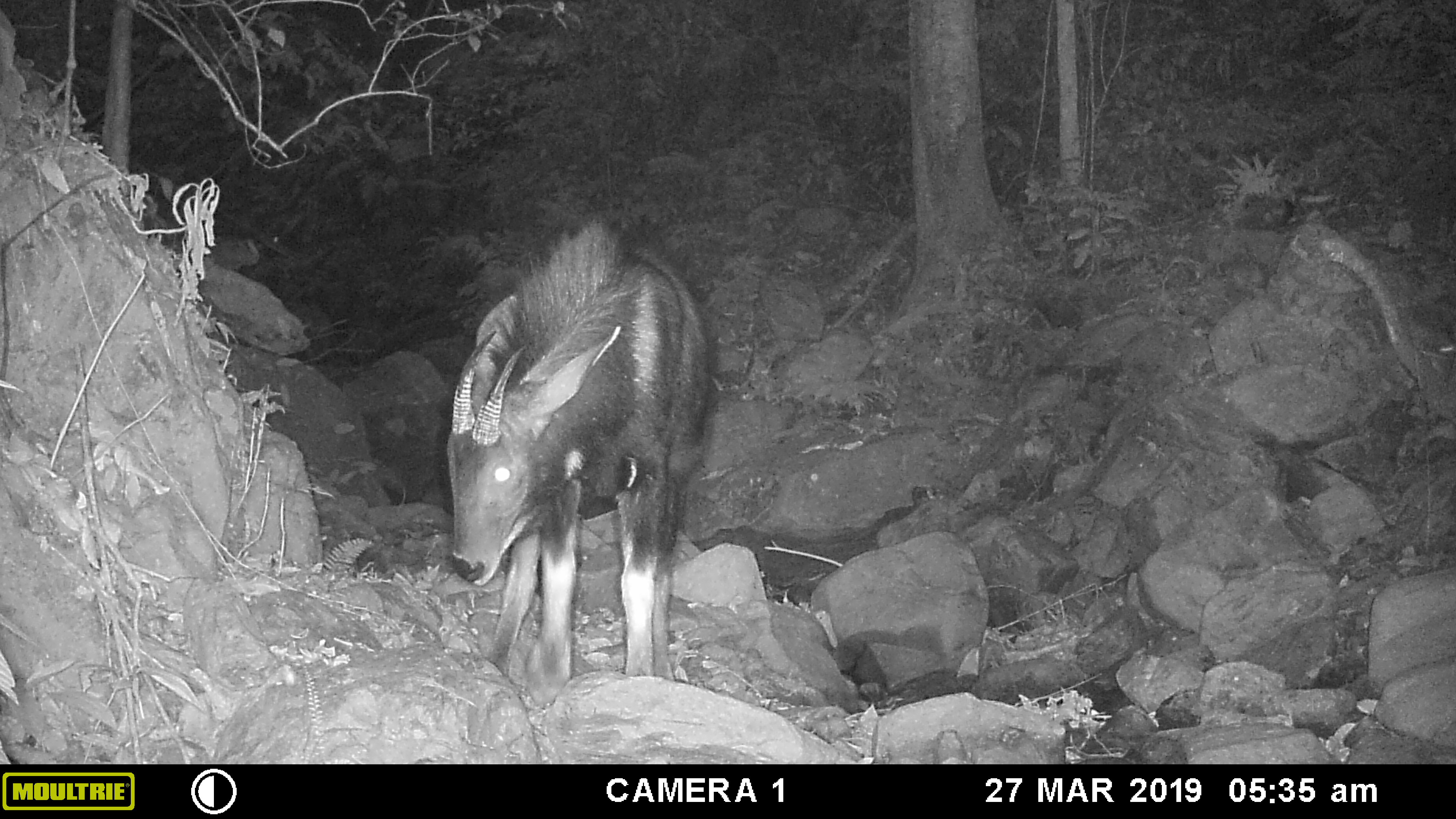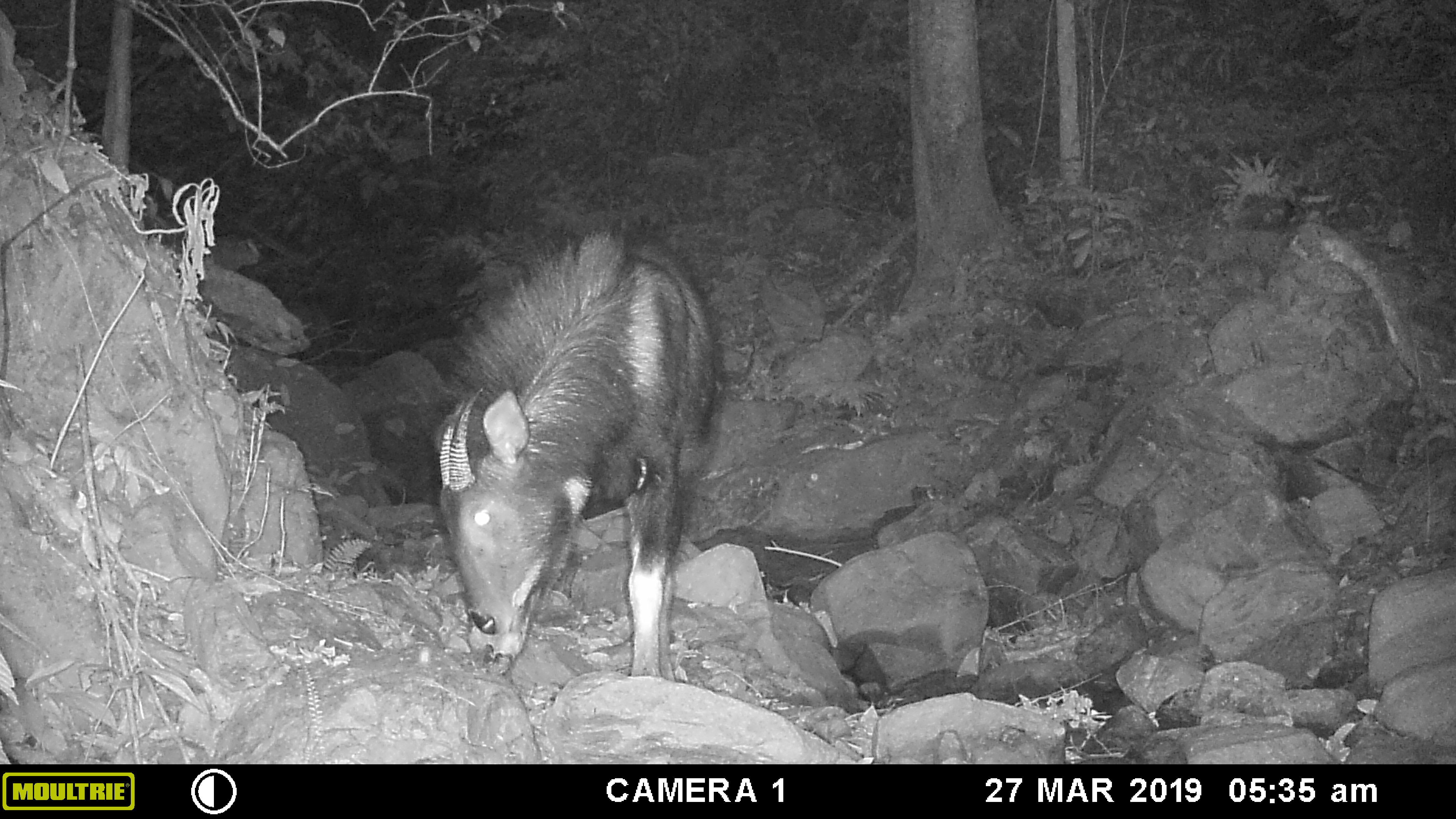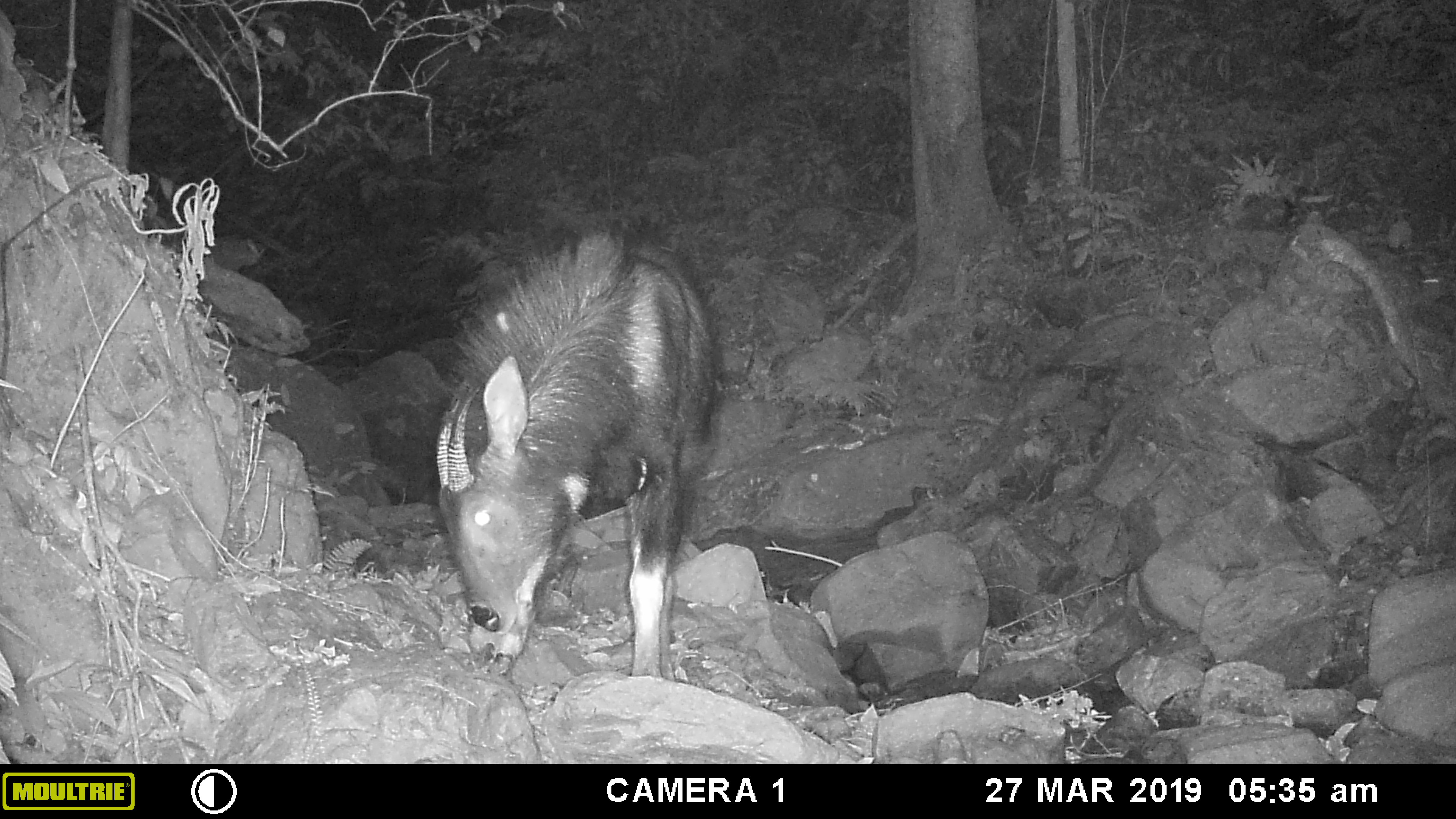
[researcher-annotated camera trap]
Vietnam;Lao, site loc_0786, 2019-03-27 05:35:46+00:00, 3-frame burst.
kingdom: Animalia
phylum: Chordata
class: Mammalia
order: Artiodactyla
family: Bovidae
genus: Capricornis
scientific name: Capricornis sumatraensis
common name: chinese serow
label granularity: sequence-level